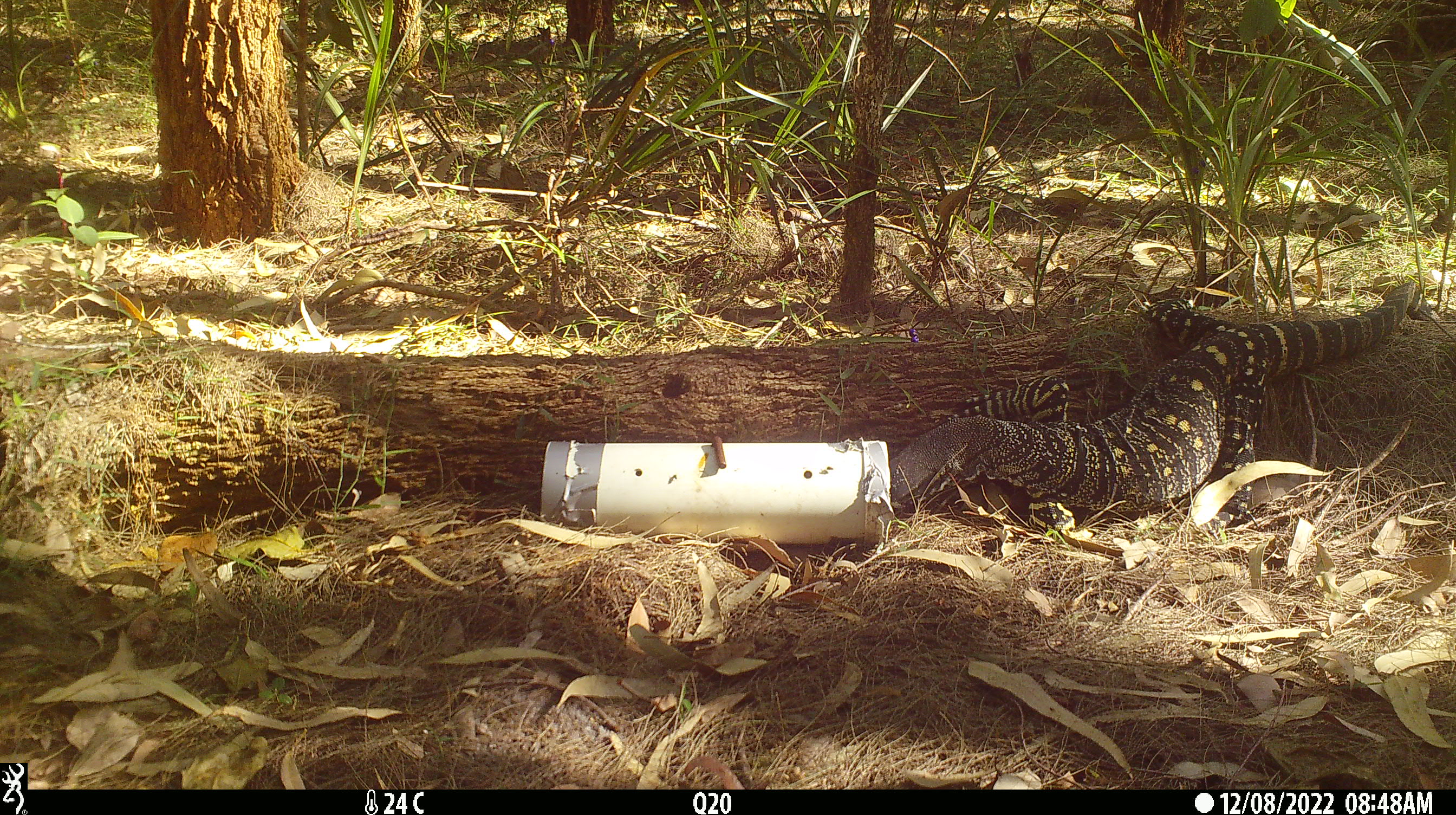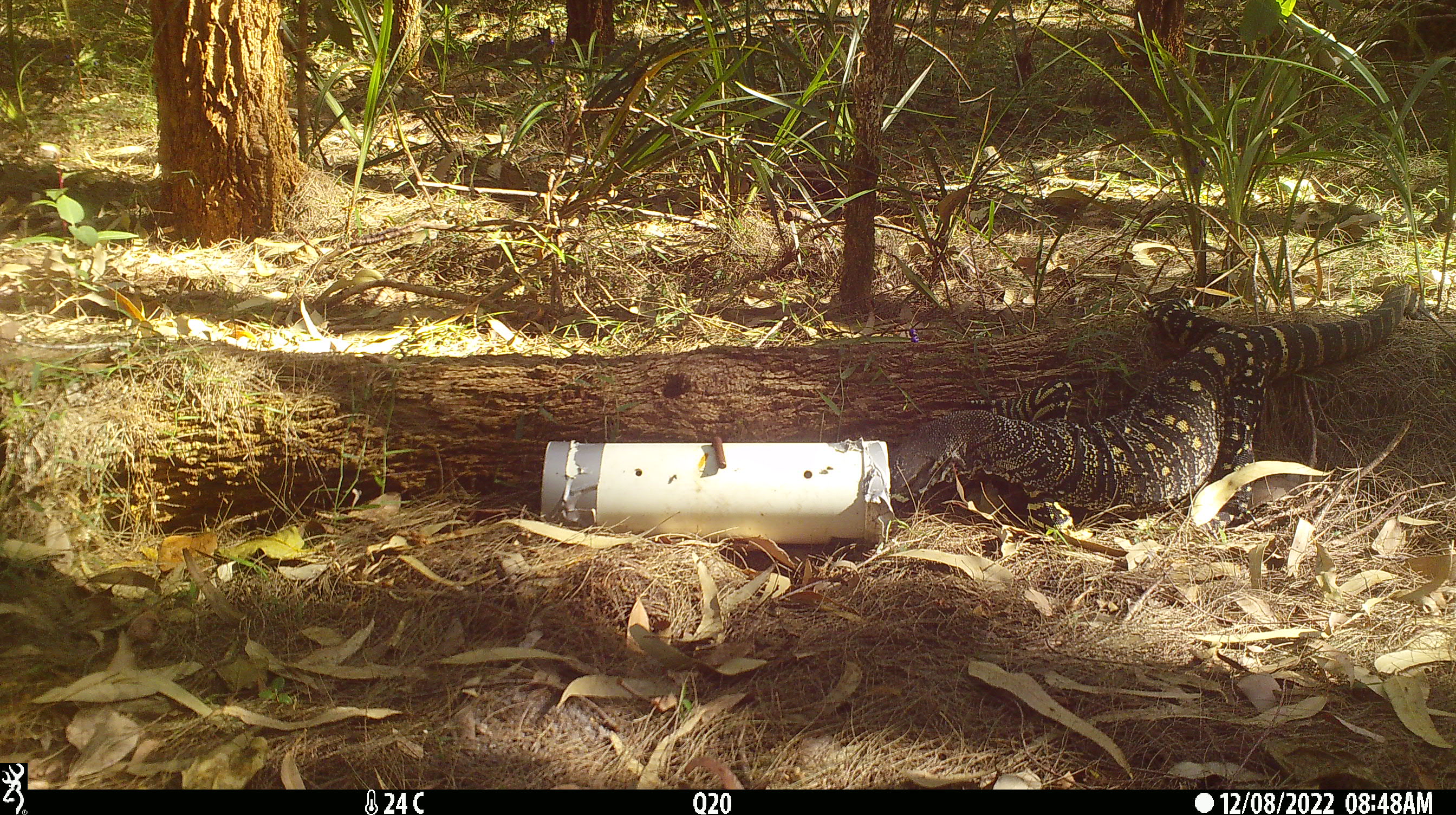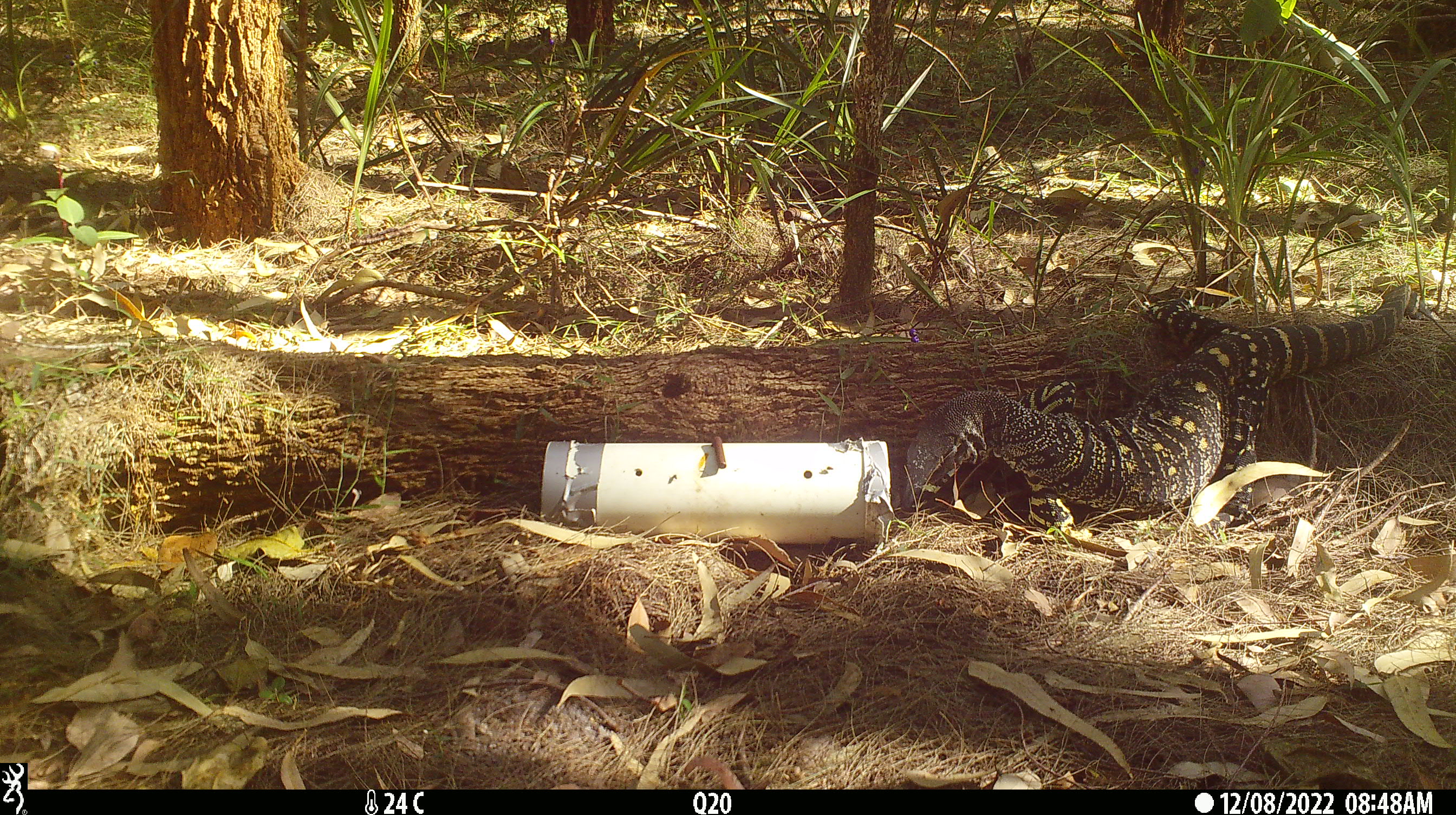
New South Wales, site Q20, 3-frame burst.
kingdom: Animalia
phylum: Chordata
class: Reptilia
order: Squamata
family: Varanidae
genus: Varanus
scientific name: Varanus varius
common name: lace monitor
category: goanna